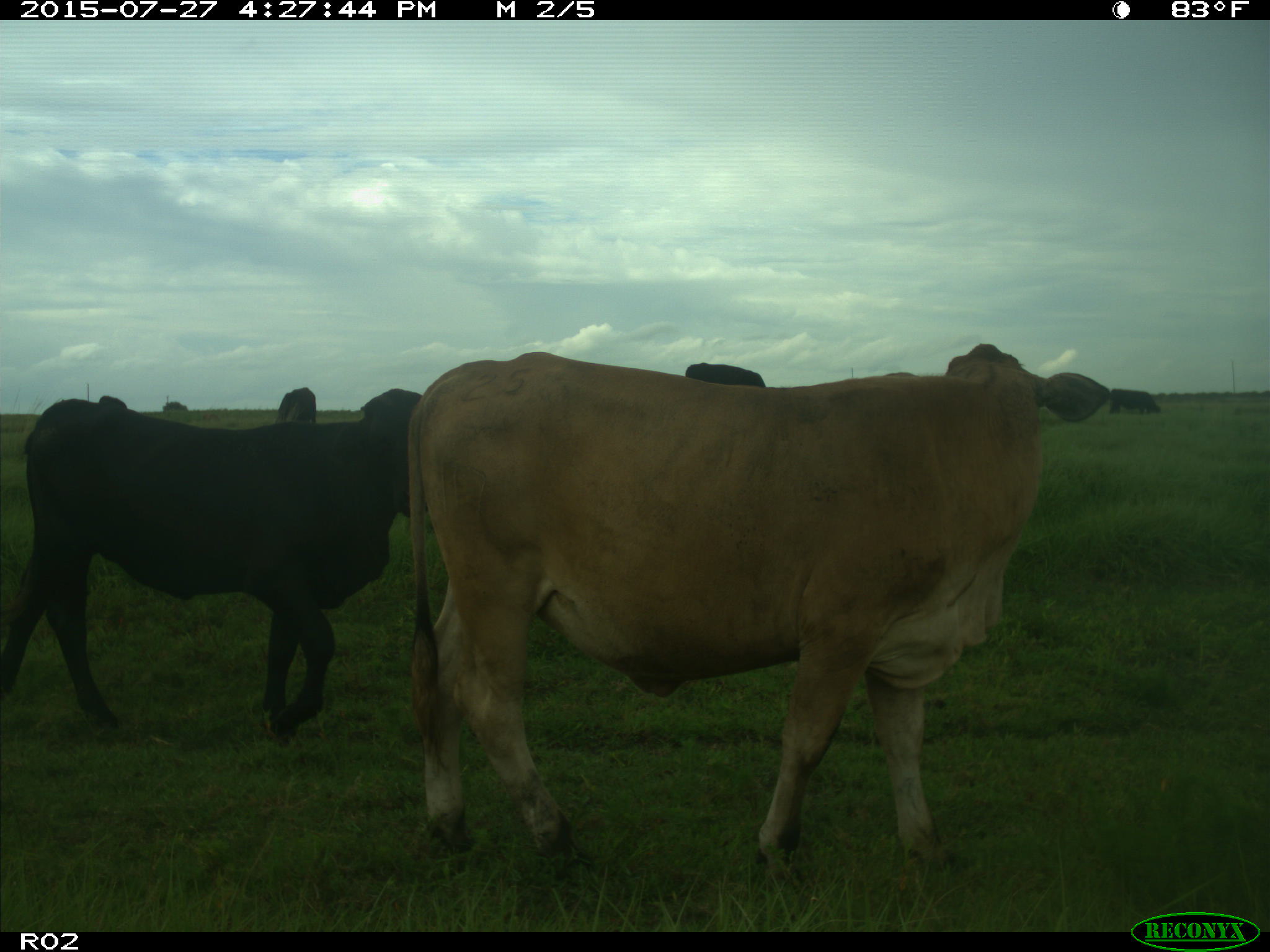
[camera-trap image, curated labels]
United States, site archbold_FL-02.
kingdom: Animalia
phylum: Chordata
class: Mammalia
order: Artiodactyla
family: Bovidae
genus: Bos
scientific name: Bos taurus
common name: domestic cow